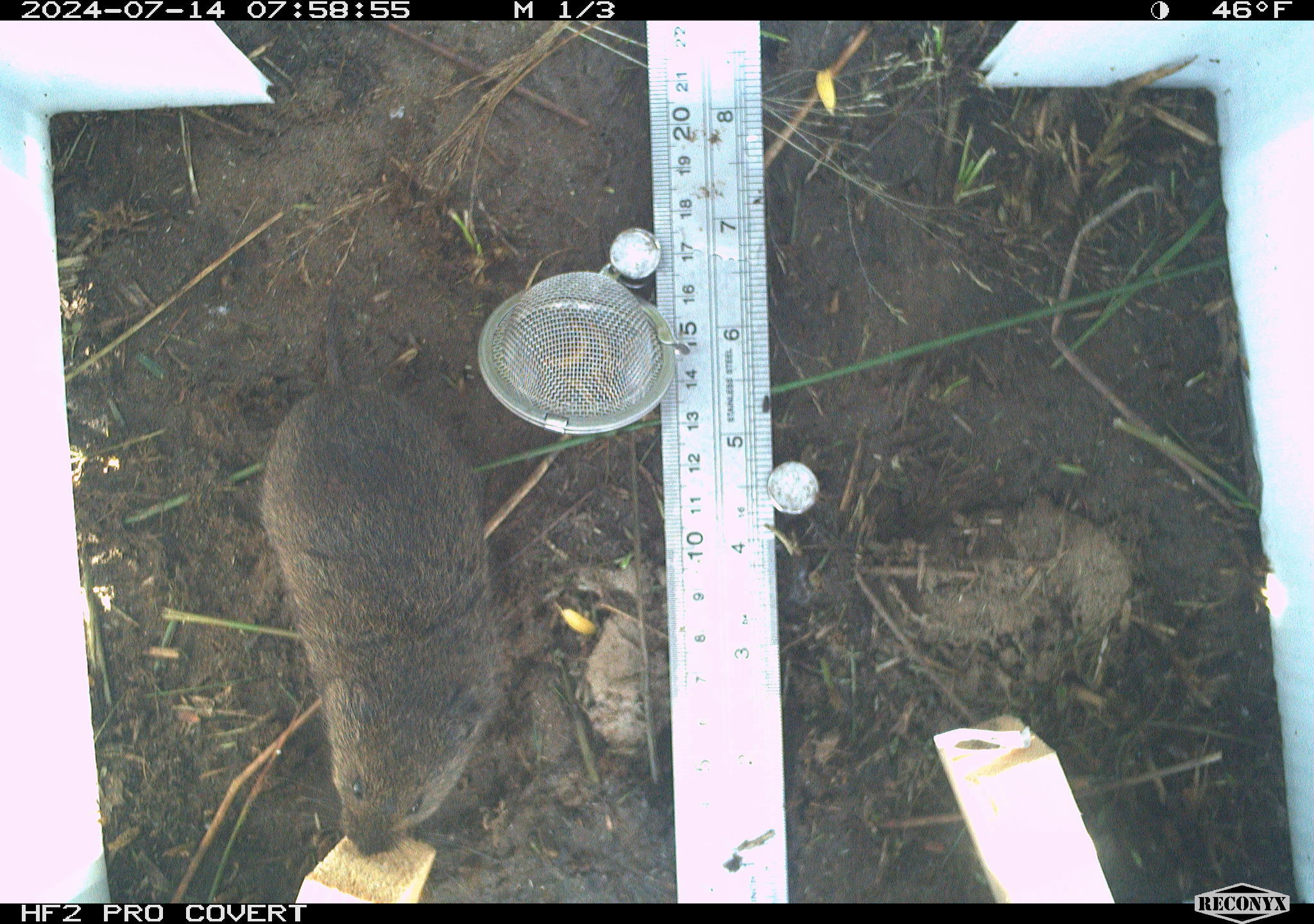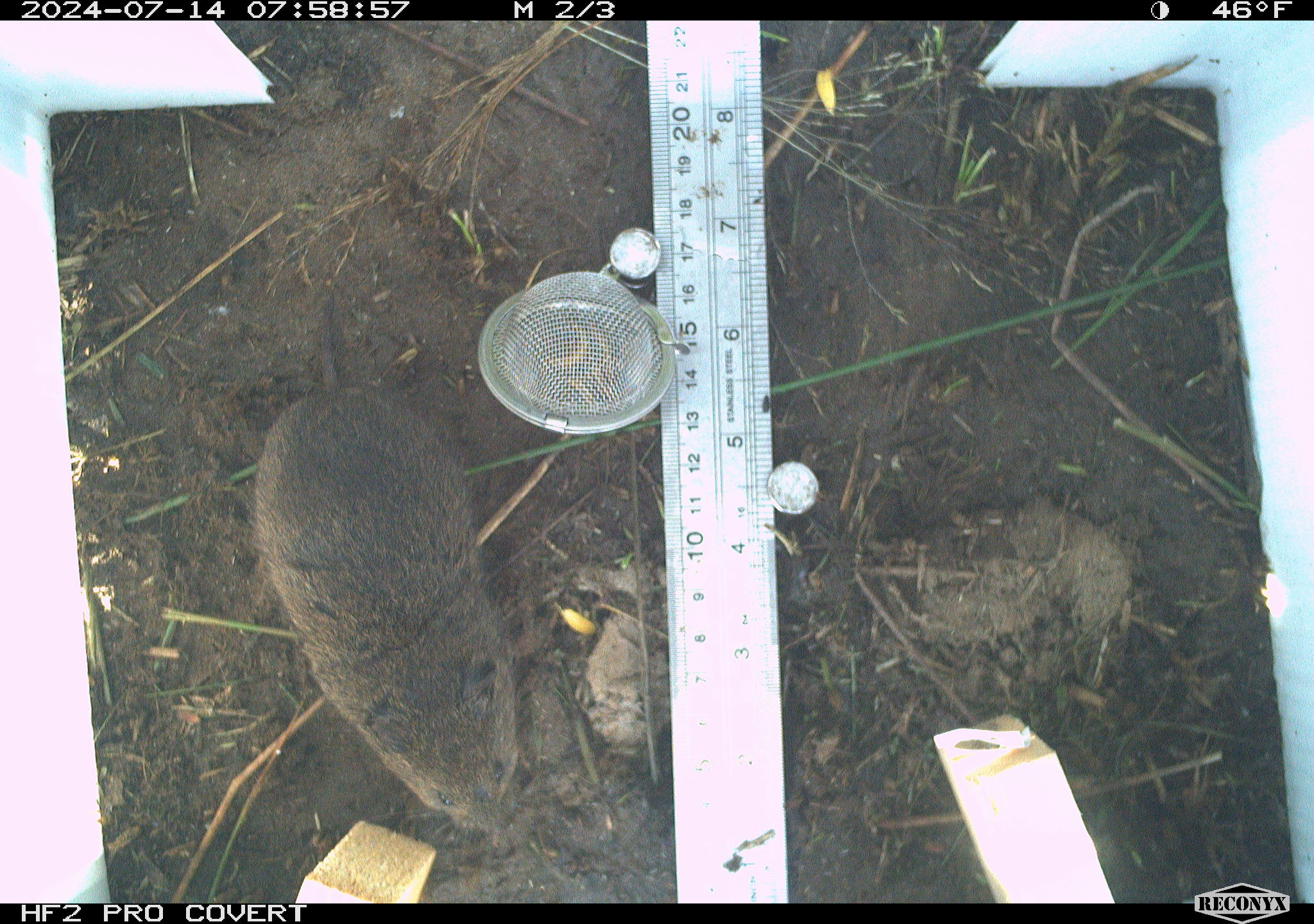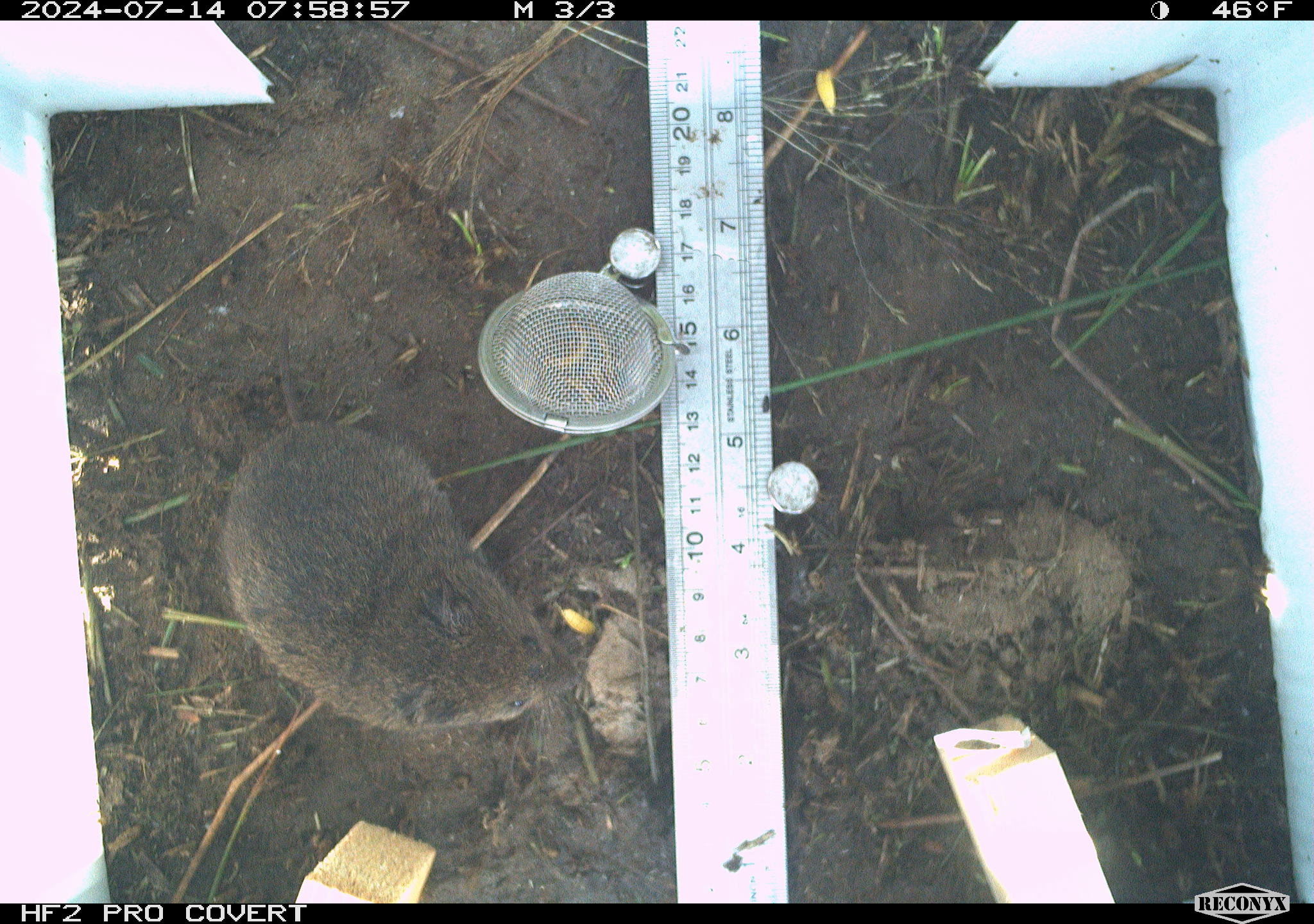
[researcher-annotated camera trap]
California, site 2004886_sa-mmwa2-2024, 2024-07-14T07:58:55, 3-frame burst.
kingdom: Animalia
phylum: Chordata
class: Mammalia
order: Rodentia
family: Cricetidae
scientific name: Arvicolinae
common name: voles, lemmings, and muskrats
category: arvicolinae subfamily